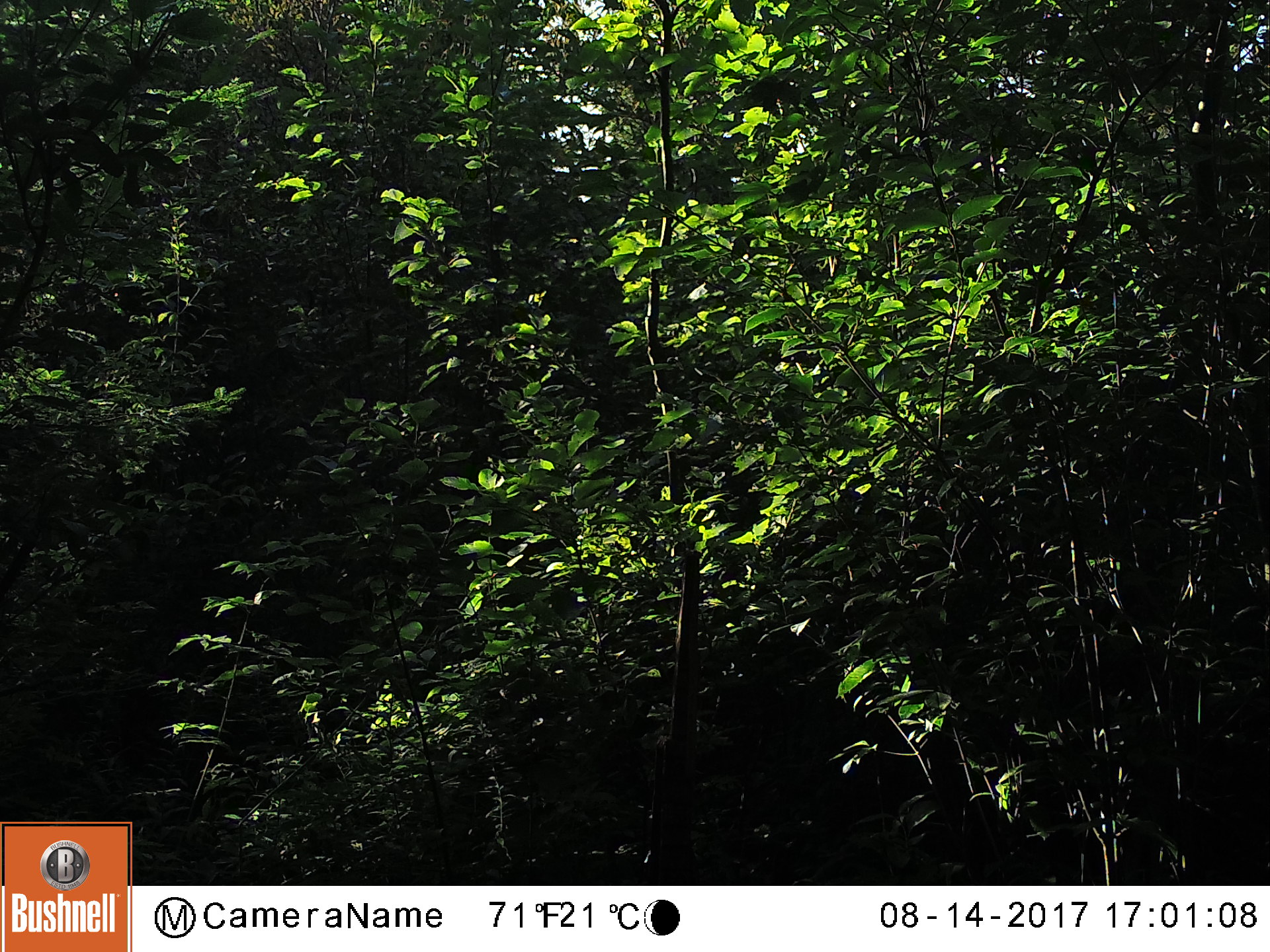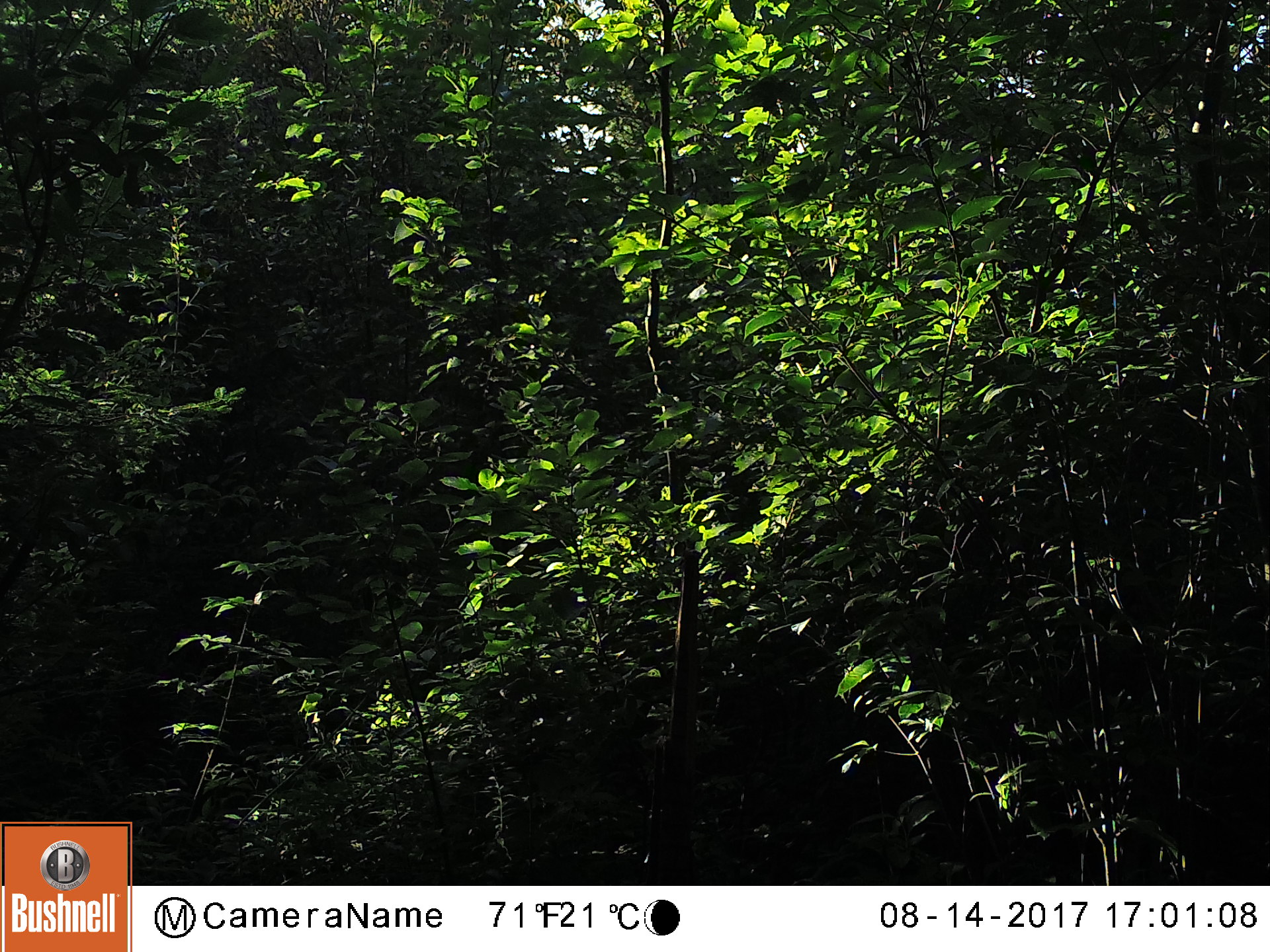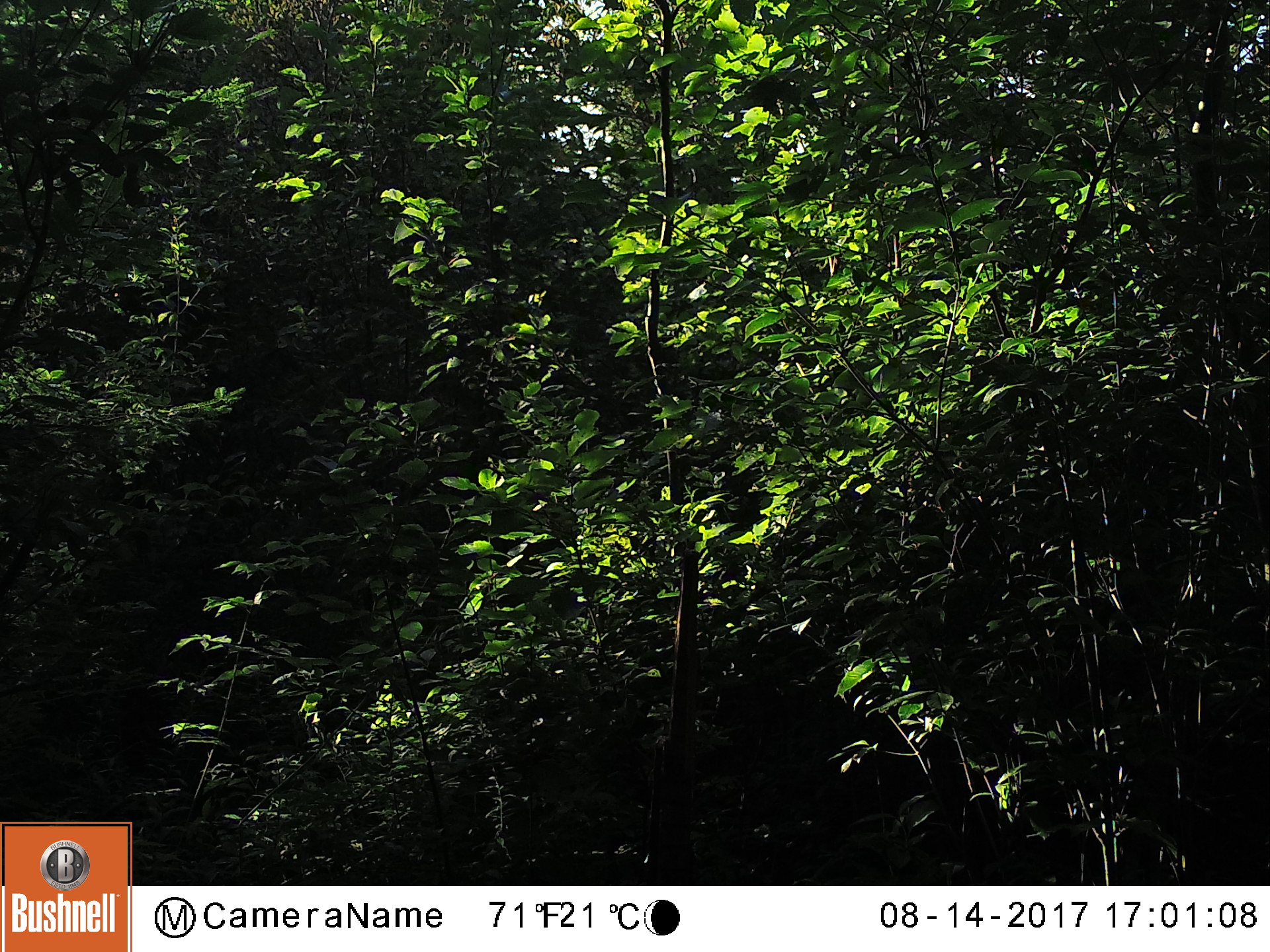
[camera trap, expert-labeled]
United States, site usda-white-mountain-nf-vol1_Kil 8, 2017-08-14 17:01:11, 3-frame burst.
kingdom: Animalia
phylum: Chordata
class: Mammalia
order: Carnivora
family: Ursidae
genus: Ursus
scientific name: Ursus americanus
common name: black bear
Black bear (Ursus americanus).